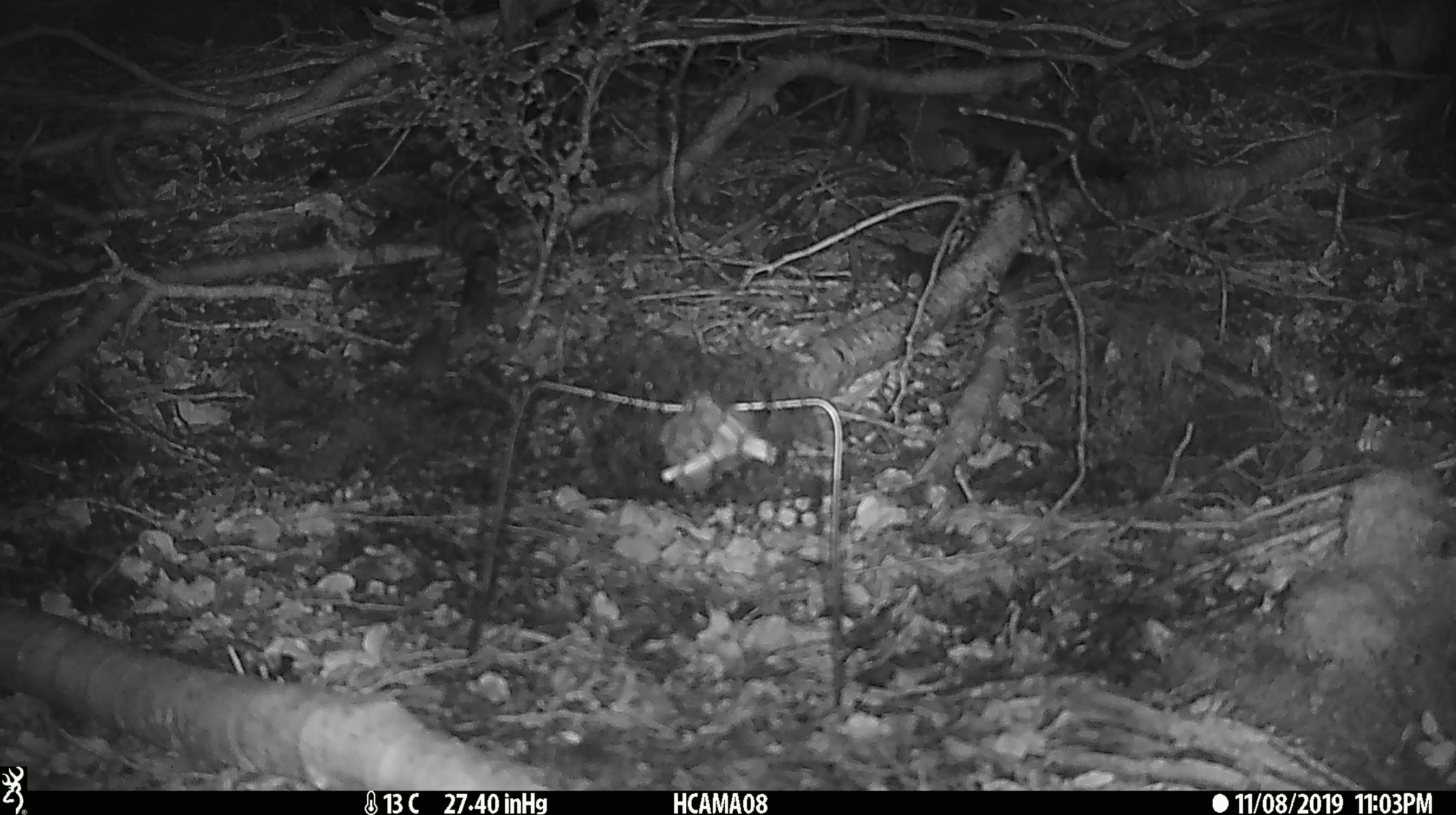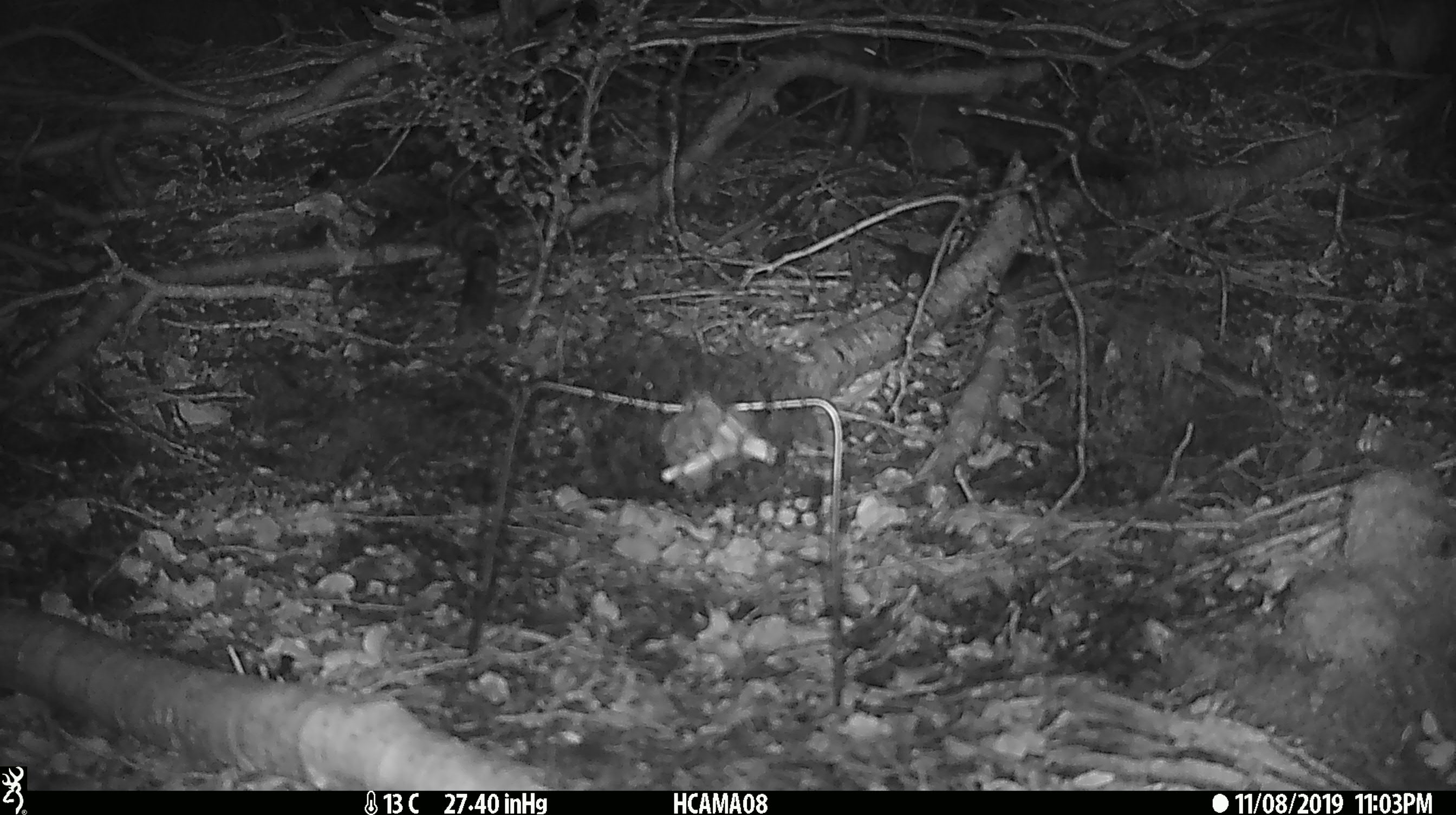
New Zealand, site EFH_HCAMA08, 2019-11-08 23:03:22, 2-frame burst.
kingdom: Animalia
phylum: Chordata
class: Mammalia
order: Rodentia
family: Muridae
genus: Mus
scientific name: Mus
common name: mouse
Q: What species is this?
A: Mouse (Mus).